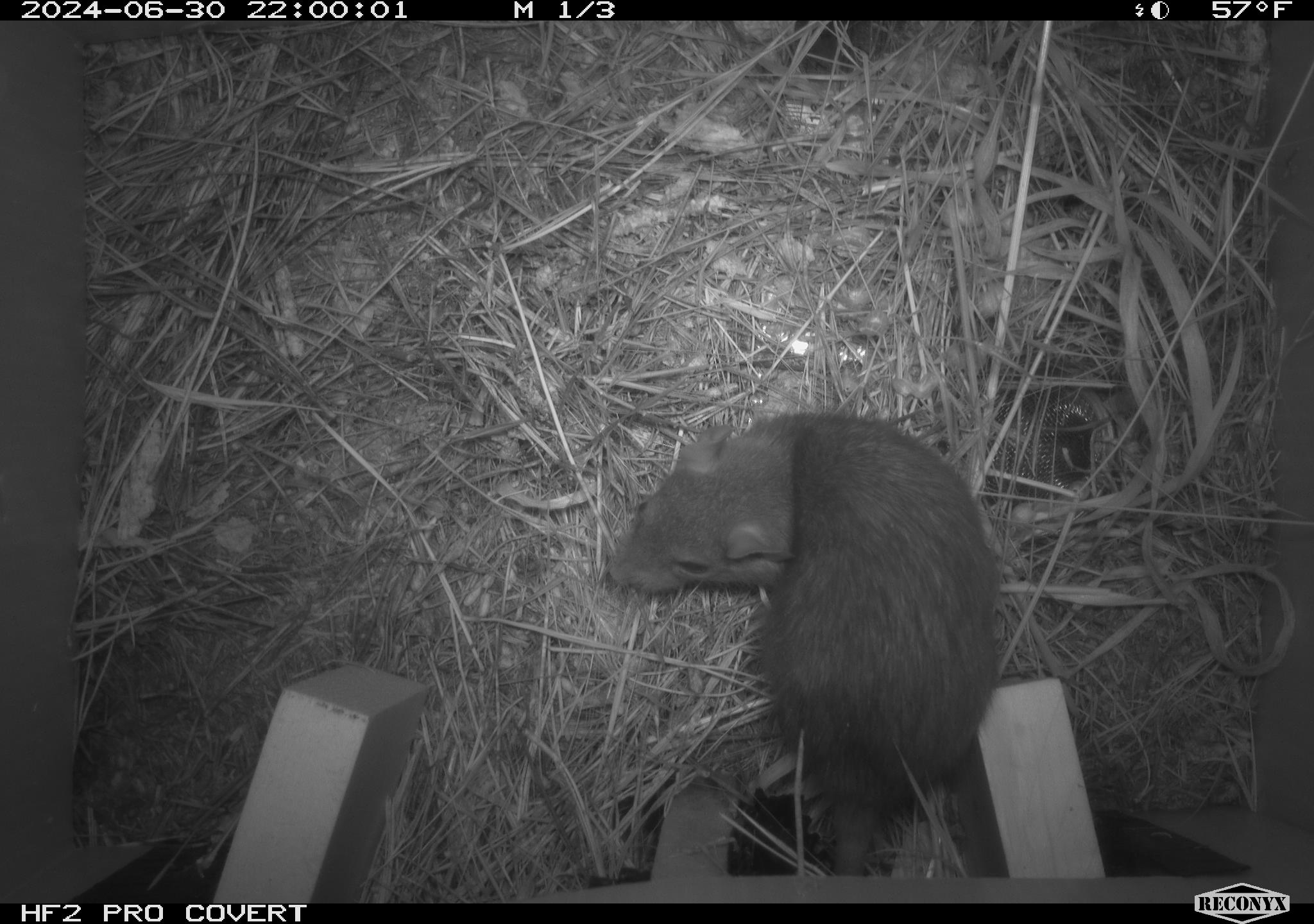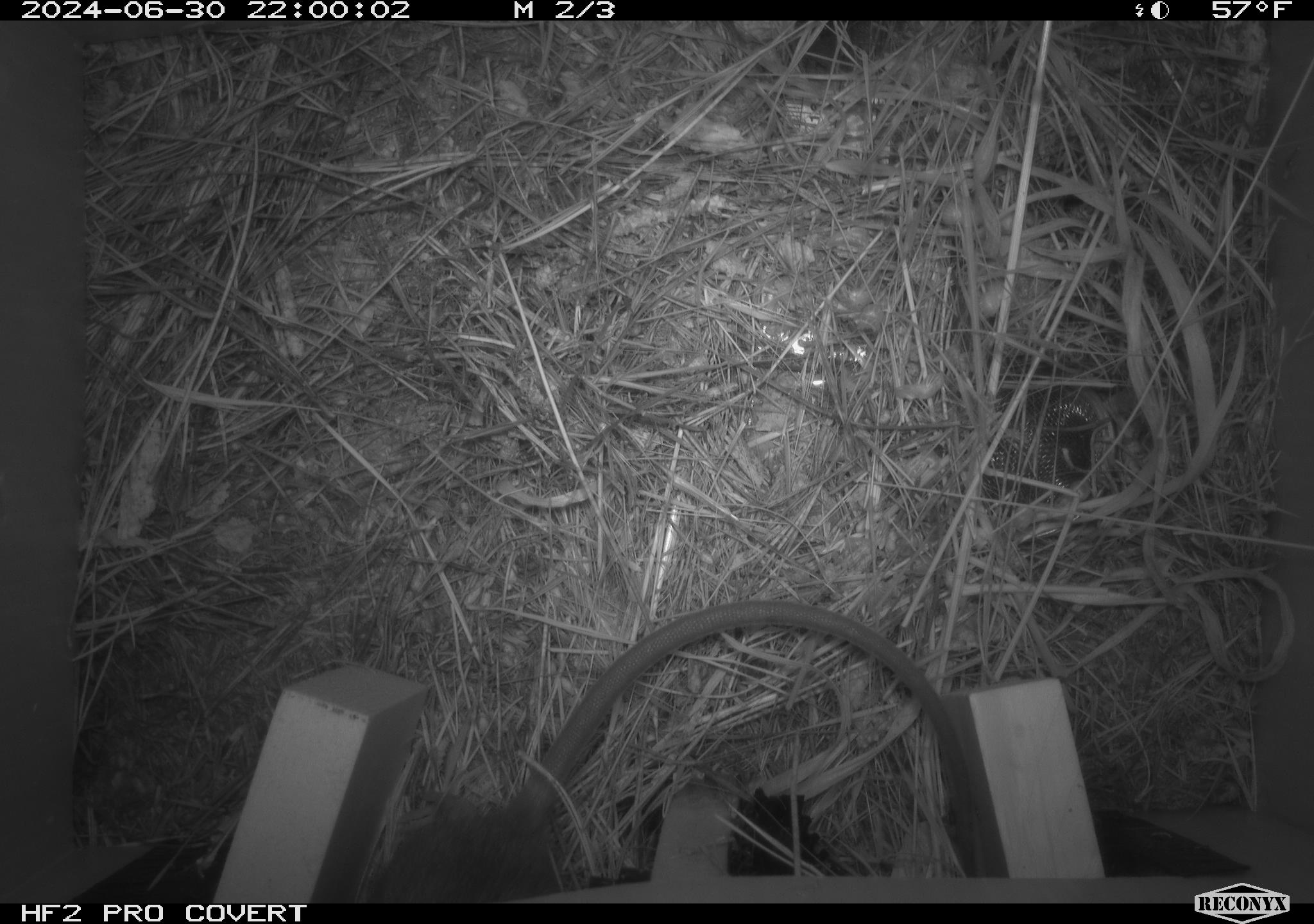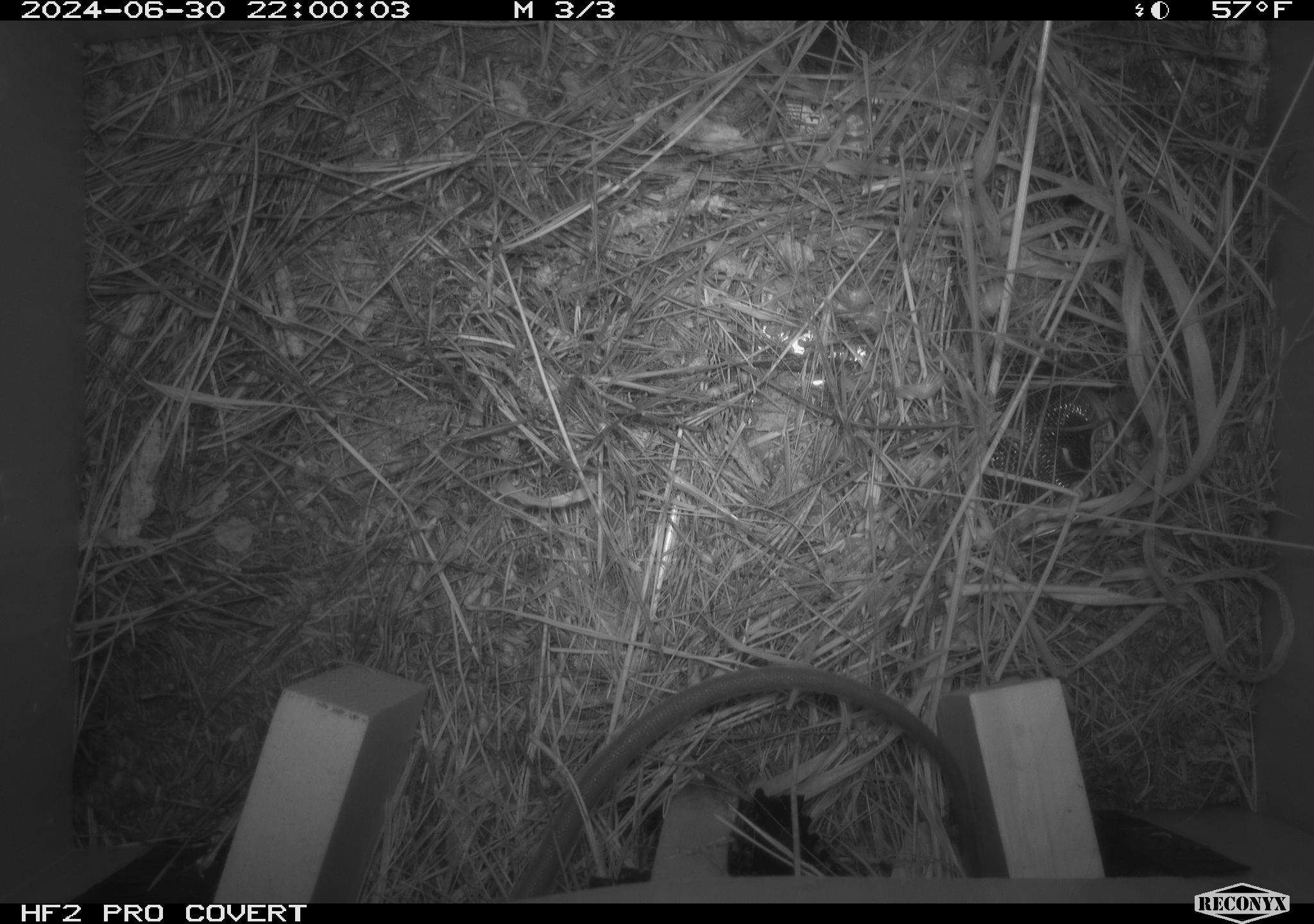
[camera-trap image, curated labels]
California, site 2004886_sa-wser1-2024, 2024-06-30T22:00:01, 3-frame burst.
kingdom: Animalia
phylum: Chordata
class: Mammalia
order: Rodentia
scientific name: Rodentia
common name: woodrat or rat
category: woodrat or rat species